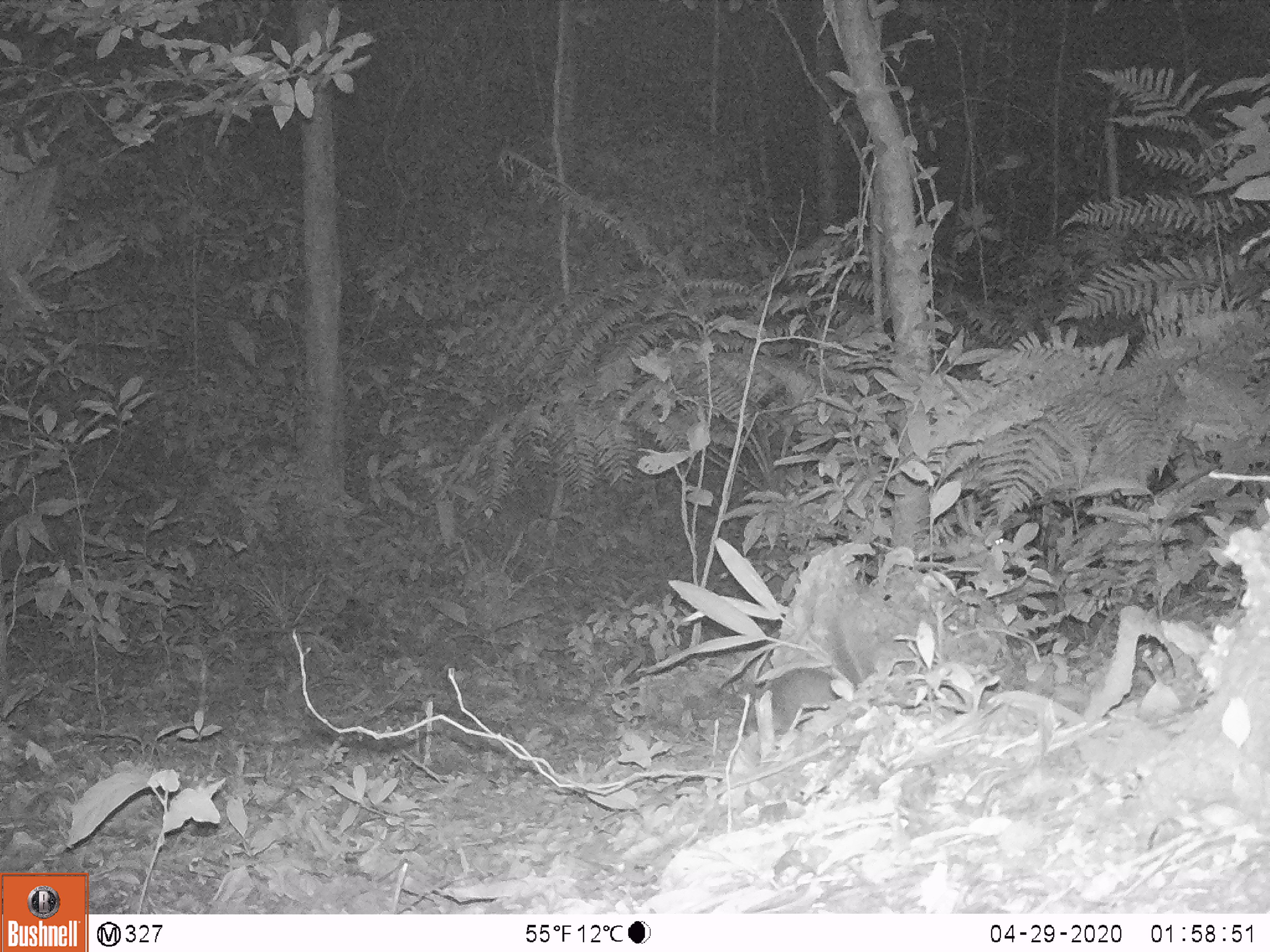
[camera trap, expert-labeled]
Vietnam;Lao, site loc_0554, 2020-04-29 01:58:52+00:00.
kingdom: Animalia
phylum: Chordata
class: Mammalia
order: Carnivora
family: Mustelidae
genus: Melogale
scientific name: Melogale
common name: ferret badger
Ferret badger (Melogale). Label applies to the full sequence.